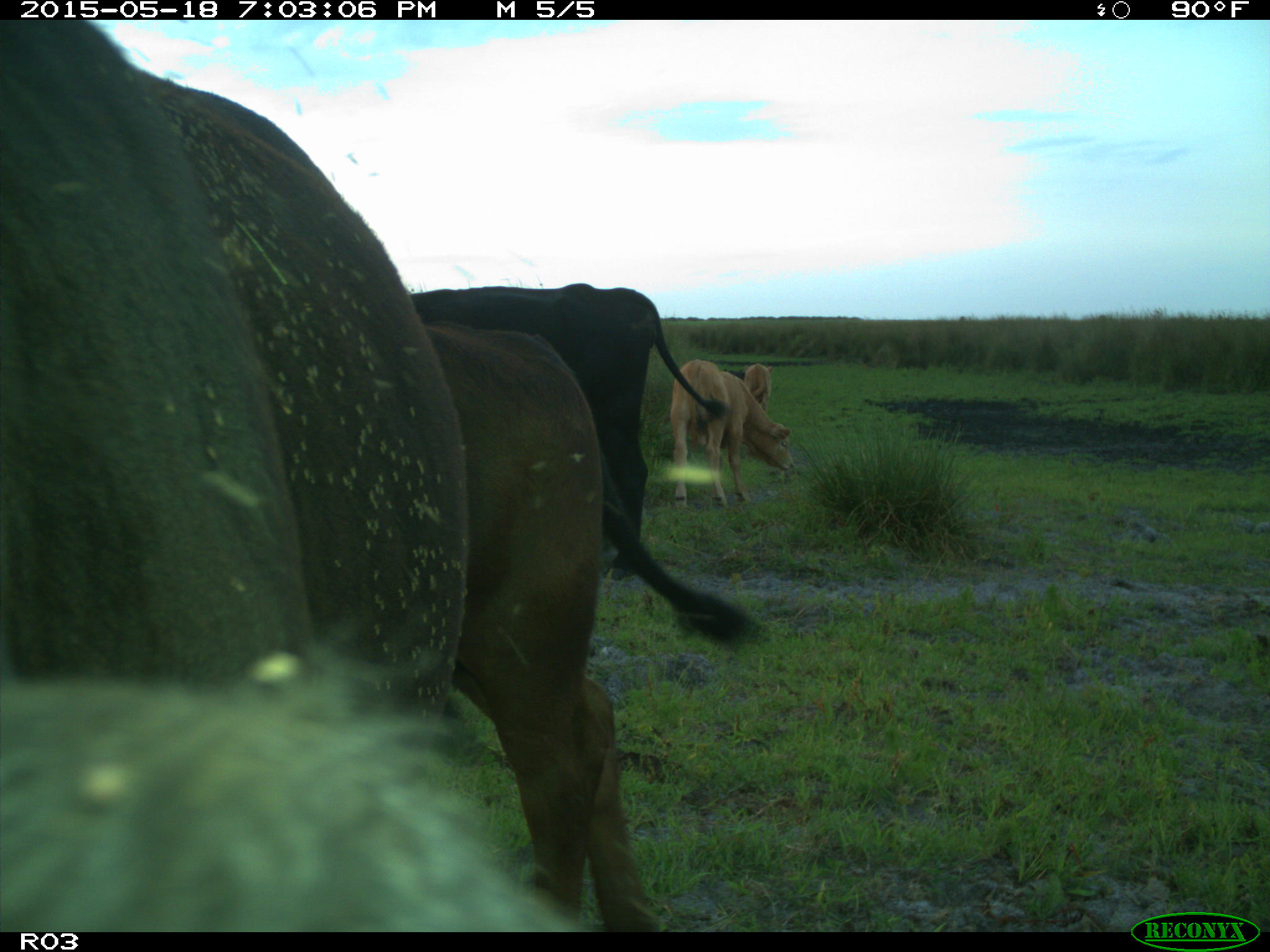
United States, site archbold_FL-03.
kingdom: Animalia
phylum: Chordata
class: Mammalia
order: Artiodactyla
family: Bovidae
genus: Bos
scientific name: Bos taurus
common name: domestic cow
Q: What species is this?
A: Bos taurus (domestic cow).